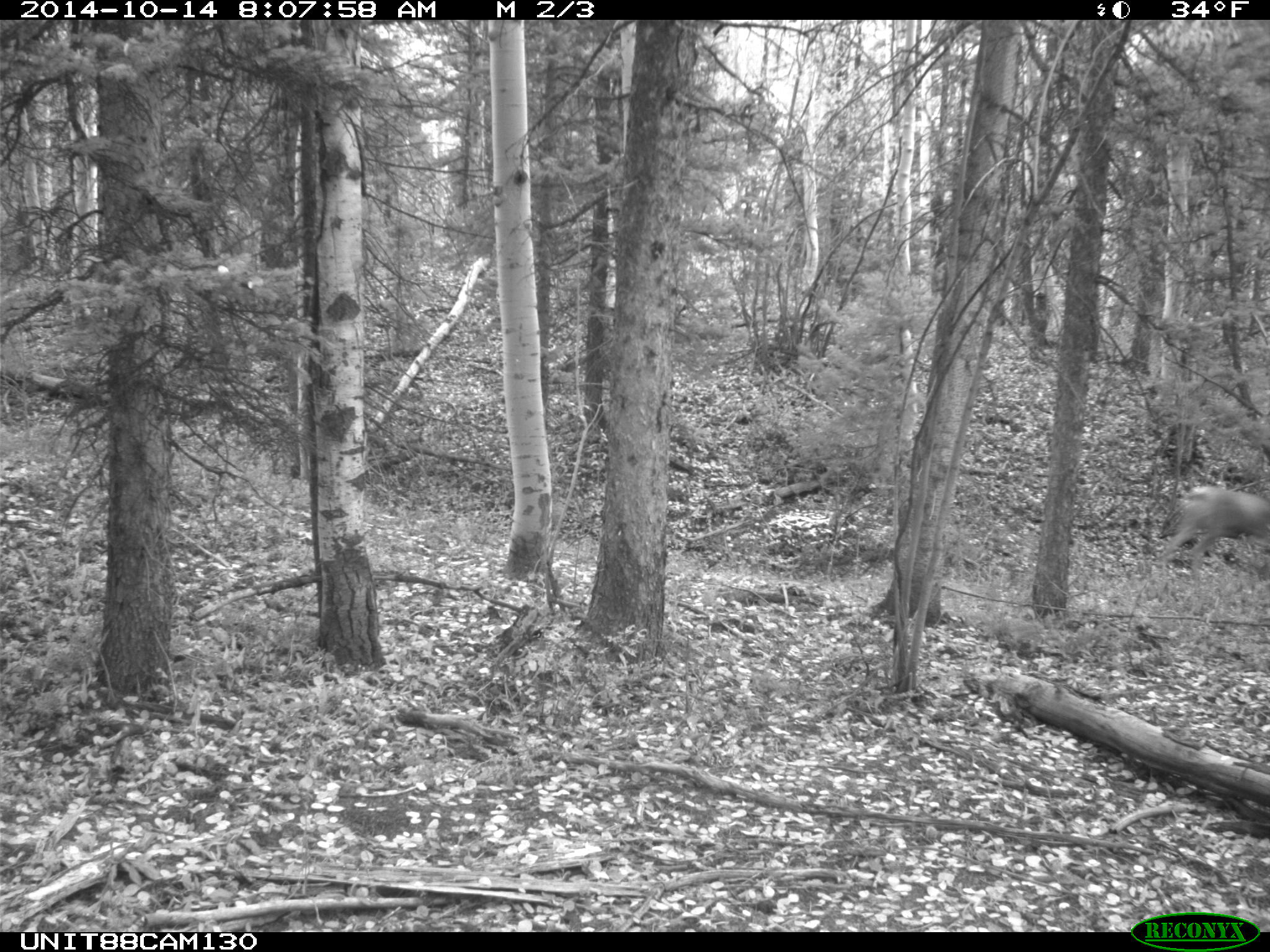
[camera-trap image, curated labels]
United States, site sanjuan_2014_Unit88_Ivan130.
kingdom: Animalia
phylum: Chordata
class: Mammalia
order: Artiodactyla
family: Cervidae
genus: Odocoileus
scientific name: Odocoileus hemionus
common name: mule deer